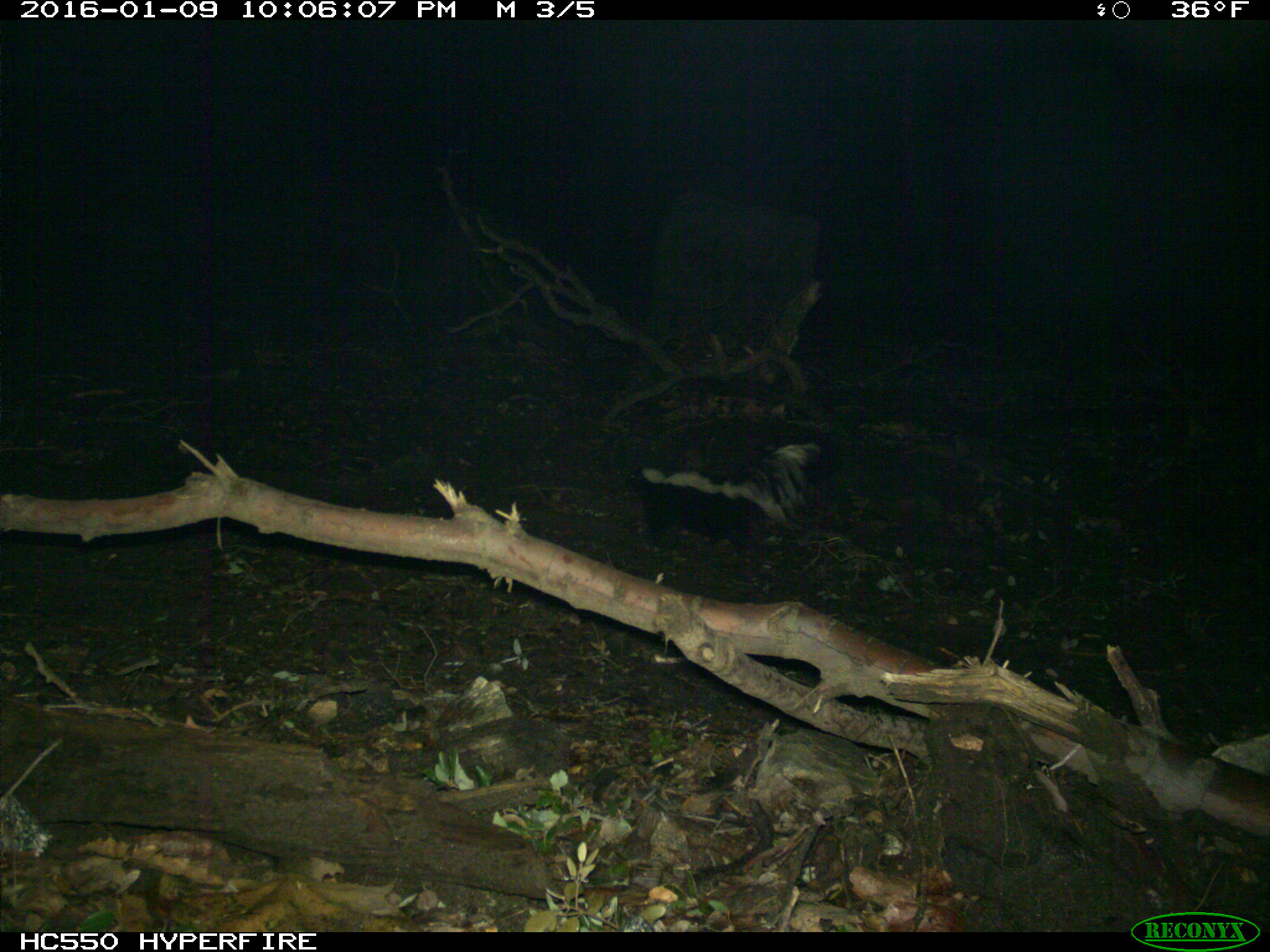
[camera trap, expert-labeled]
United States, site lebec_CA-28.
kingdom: Animalia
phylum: Chordata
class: Mammalia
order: Carnivora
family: Mephitidae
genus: Mephitis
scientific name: Mephitis mephitis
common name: striped skunk